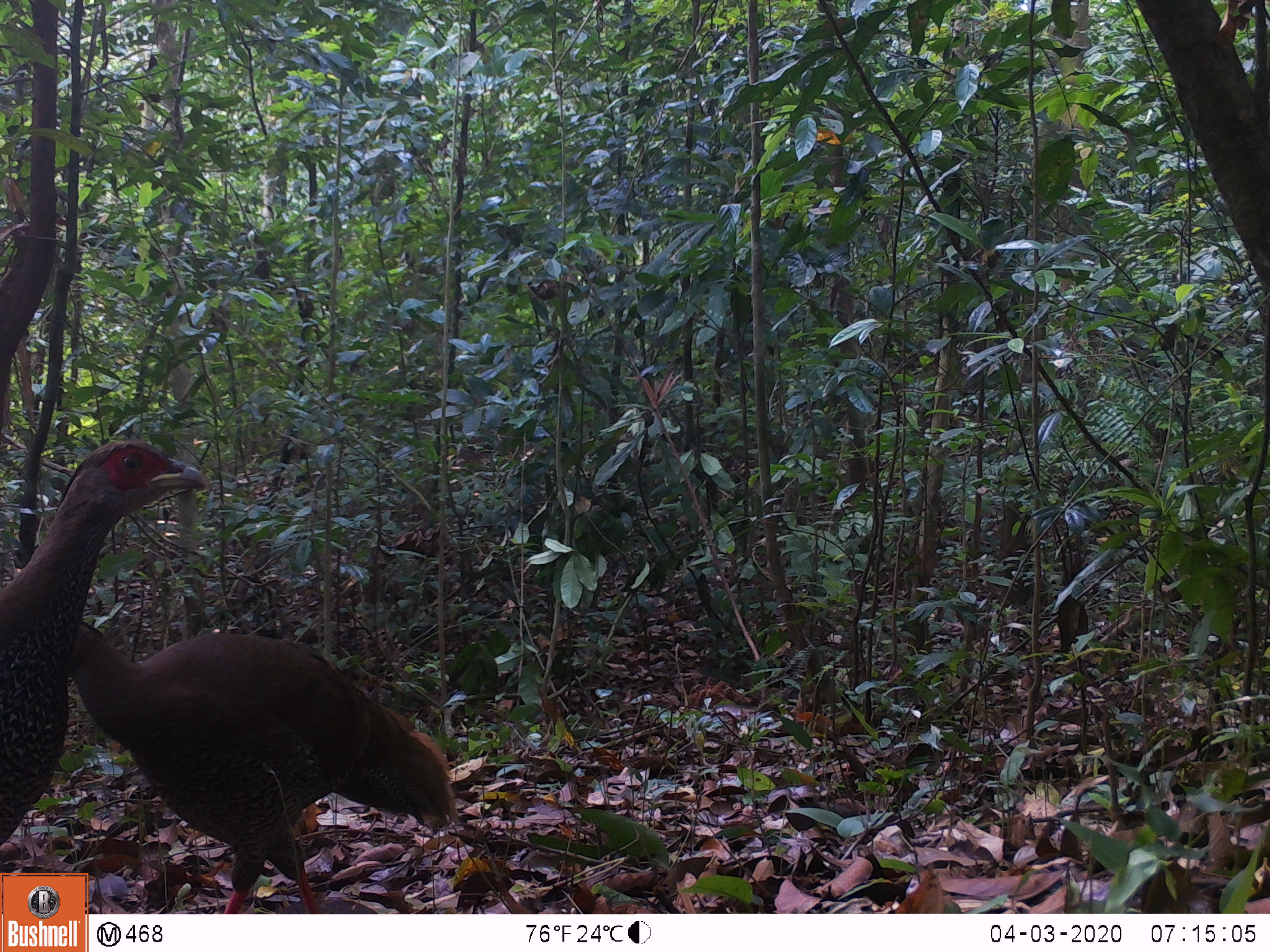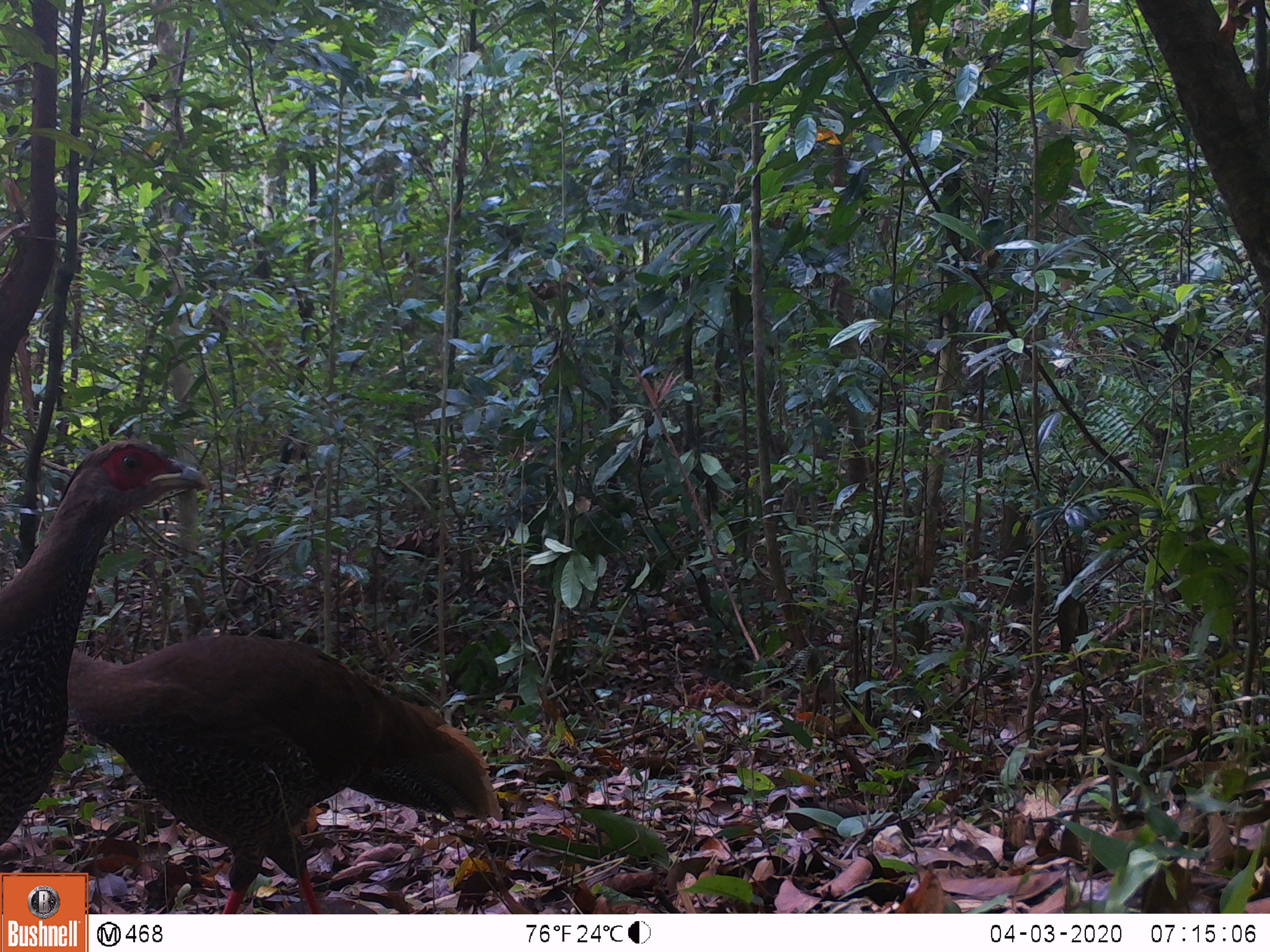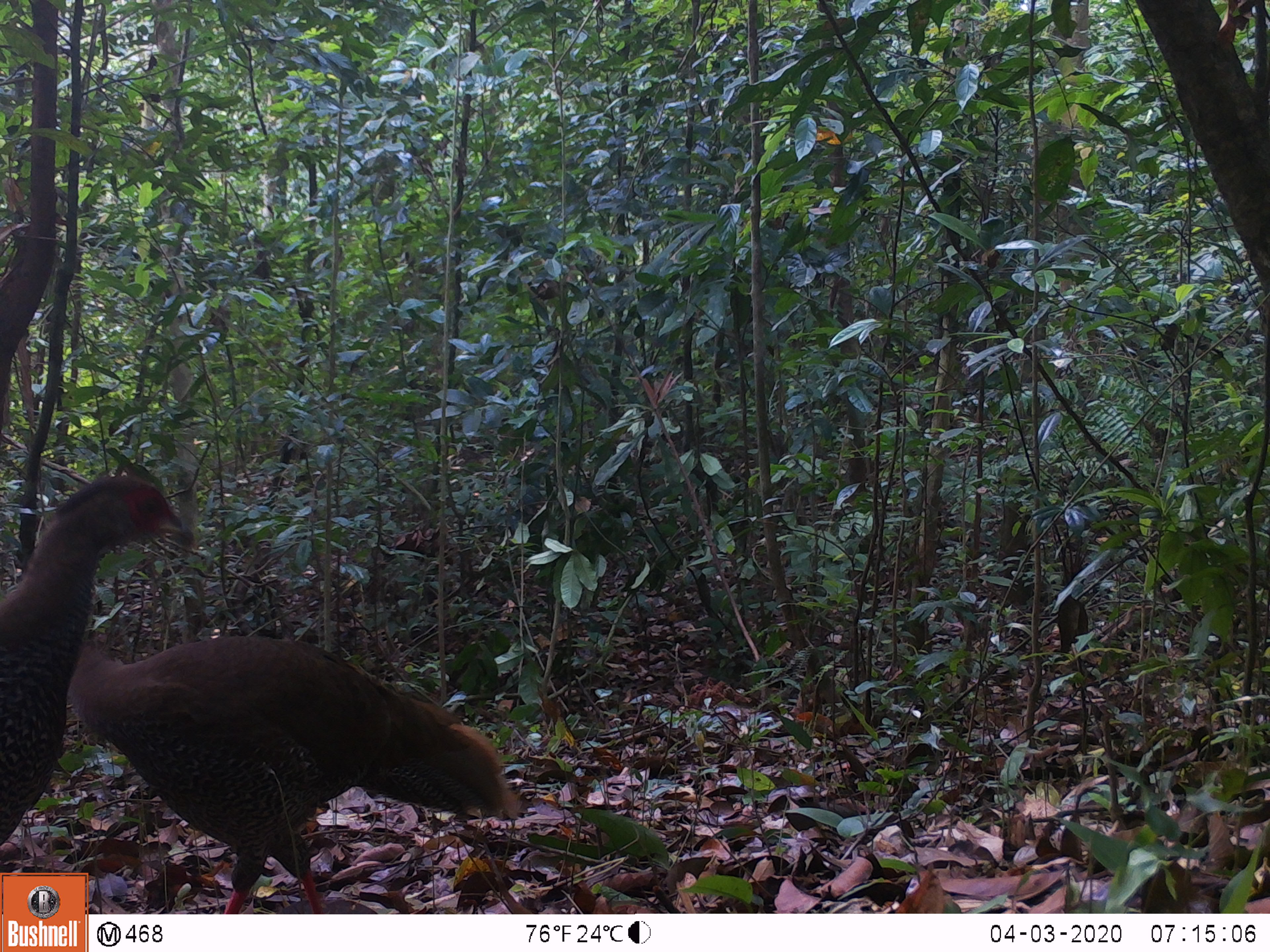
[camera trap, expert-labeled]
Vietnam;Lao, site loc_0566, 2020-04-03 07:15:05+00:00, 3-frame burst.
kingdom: Animalia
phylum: Chordata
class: Aves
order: Galliformes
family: Phasianidae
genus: Lophura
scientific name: Lophura nycthemera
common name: silver pheasant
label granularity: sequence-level